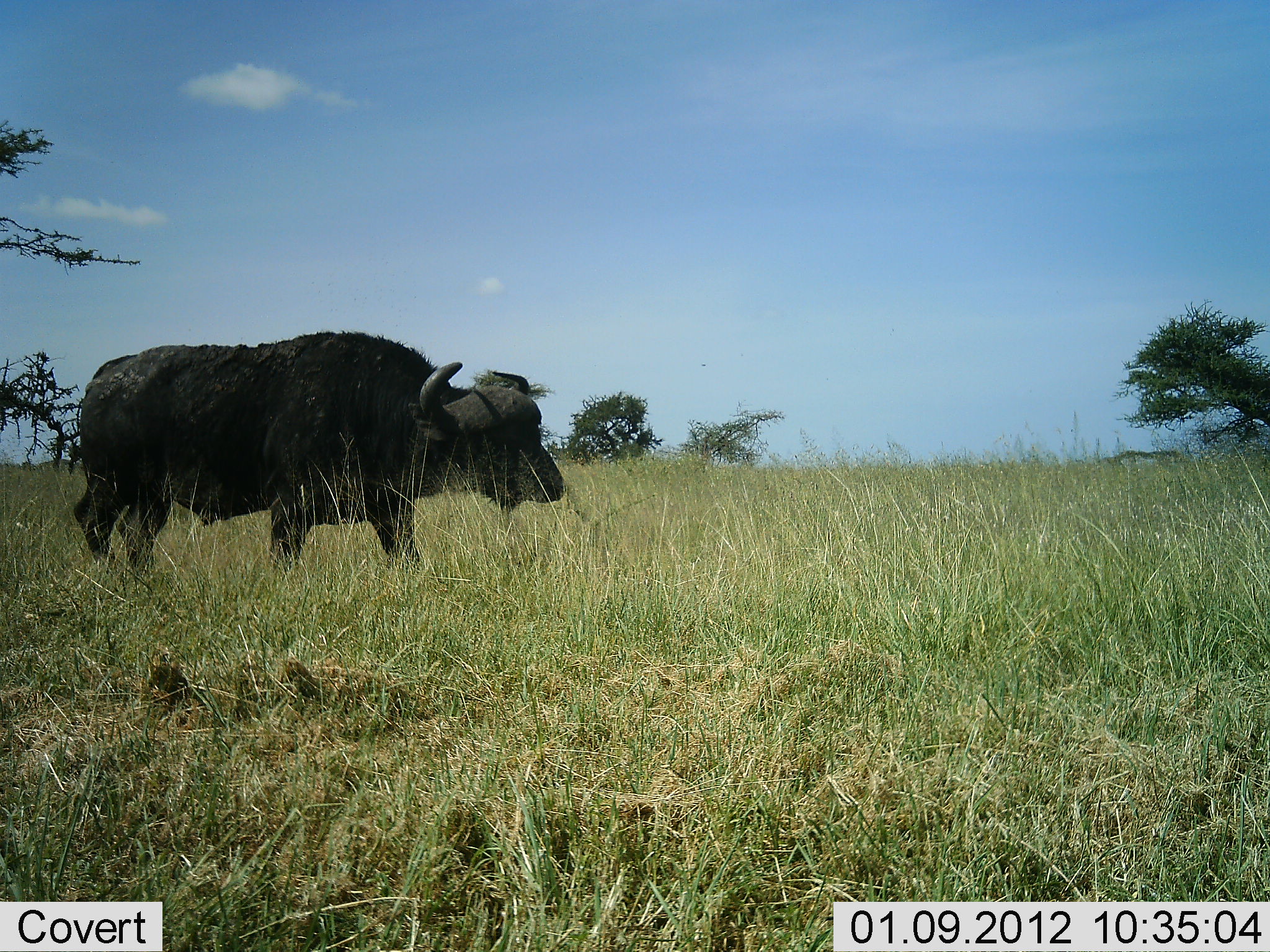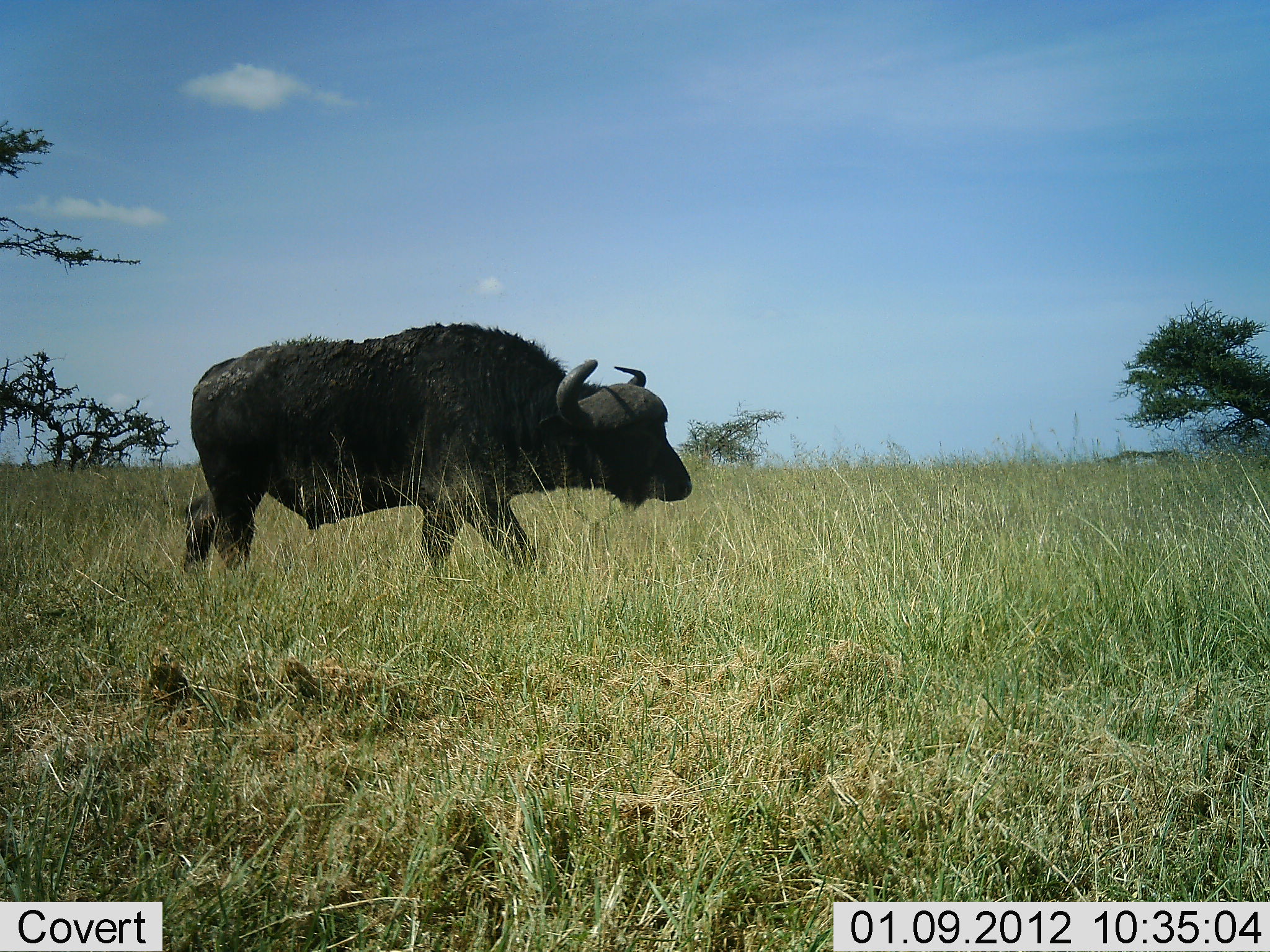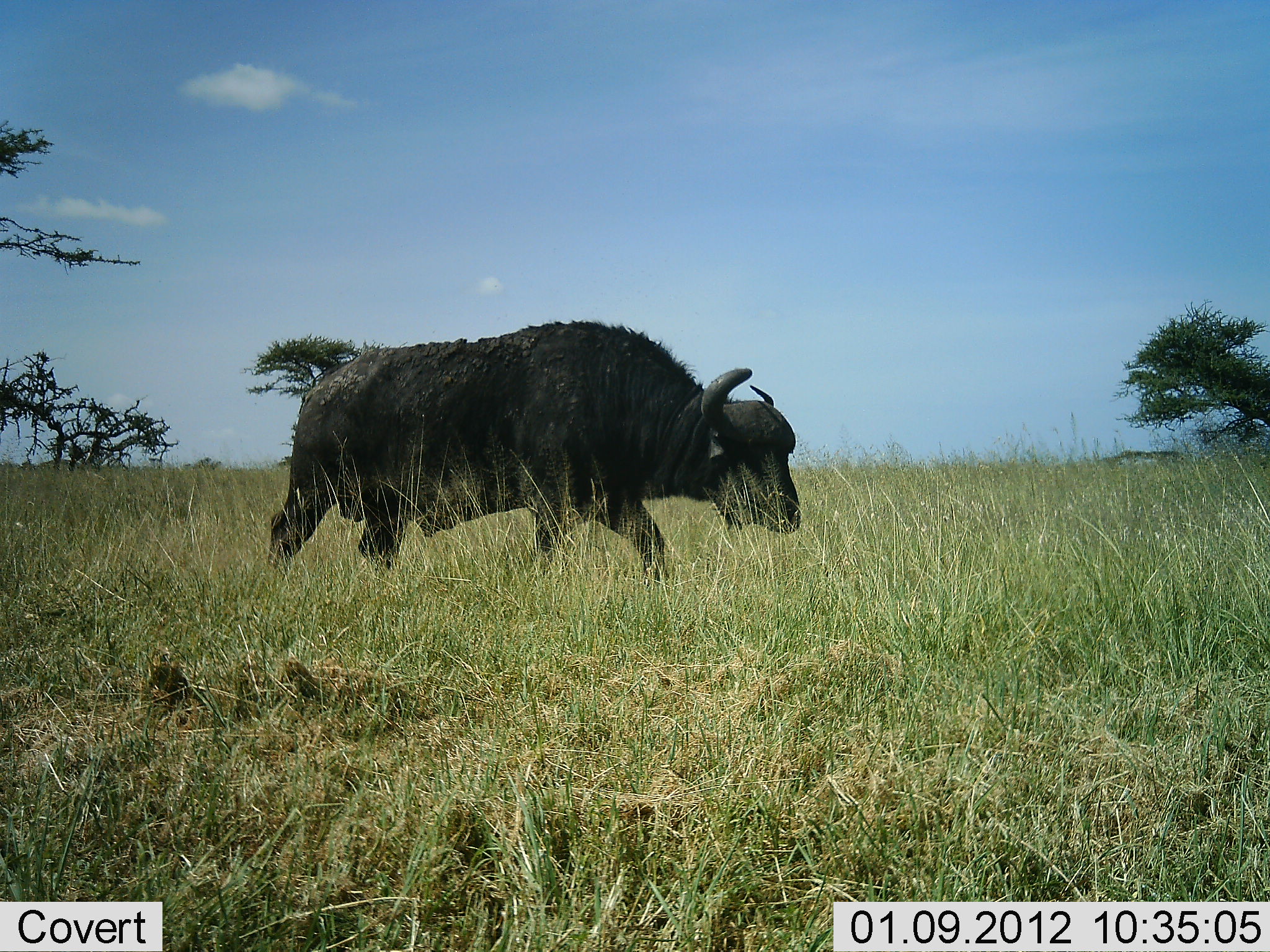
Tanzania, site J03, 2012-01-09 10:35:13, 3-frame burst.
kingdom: Animalia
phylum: Chordata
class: Mammalia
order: Artiodactyla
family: Bovidae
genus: Syncerus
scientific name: Syncerus caffer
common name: cape buffalo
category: buffalo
Buffalo (cape buffalo) (Syncerus caffer), count 1. Behavior (volunteer vote fractions): standing 6%, resting 0%, moving 94%, interacting 0%. Young present (vote fraction): 0%. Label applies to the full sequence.